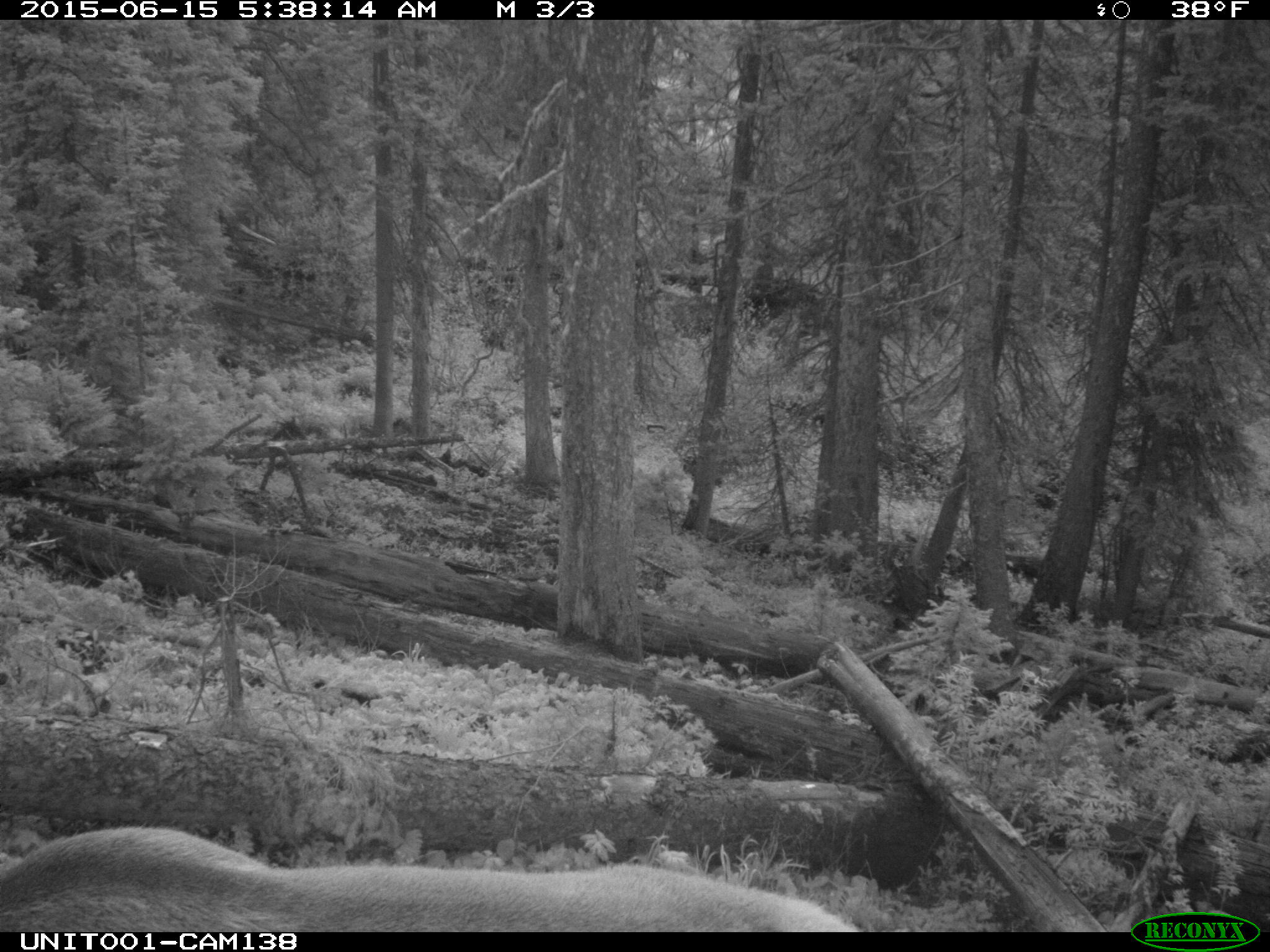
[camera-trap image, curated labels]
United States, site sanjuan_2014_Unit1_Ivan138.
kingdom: Animalia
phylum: Chordata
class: Mammalia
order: Artiodactyla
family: Cervidae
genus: Cervus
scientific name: Cervus elaphus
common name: red deer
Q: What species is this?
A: Cervus elaphus (red deer).